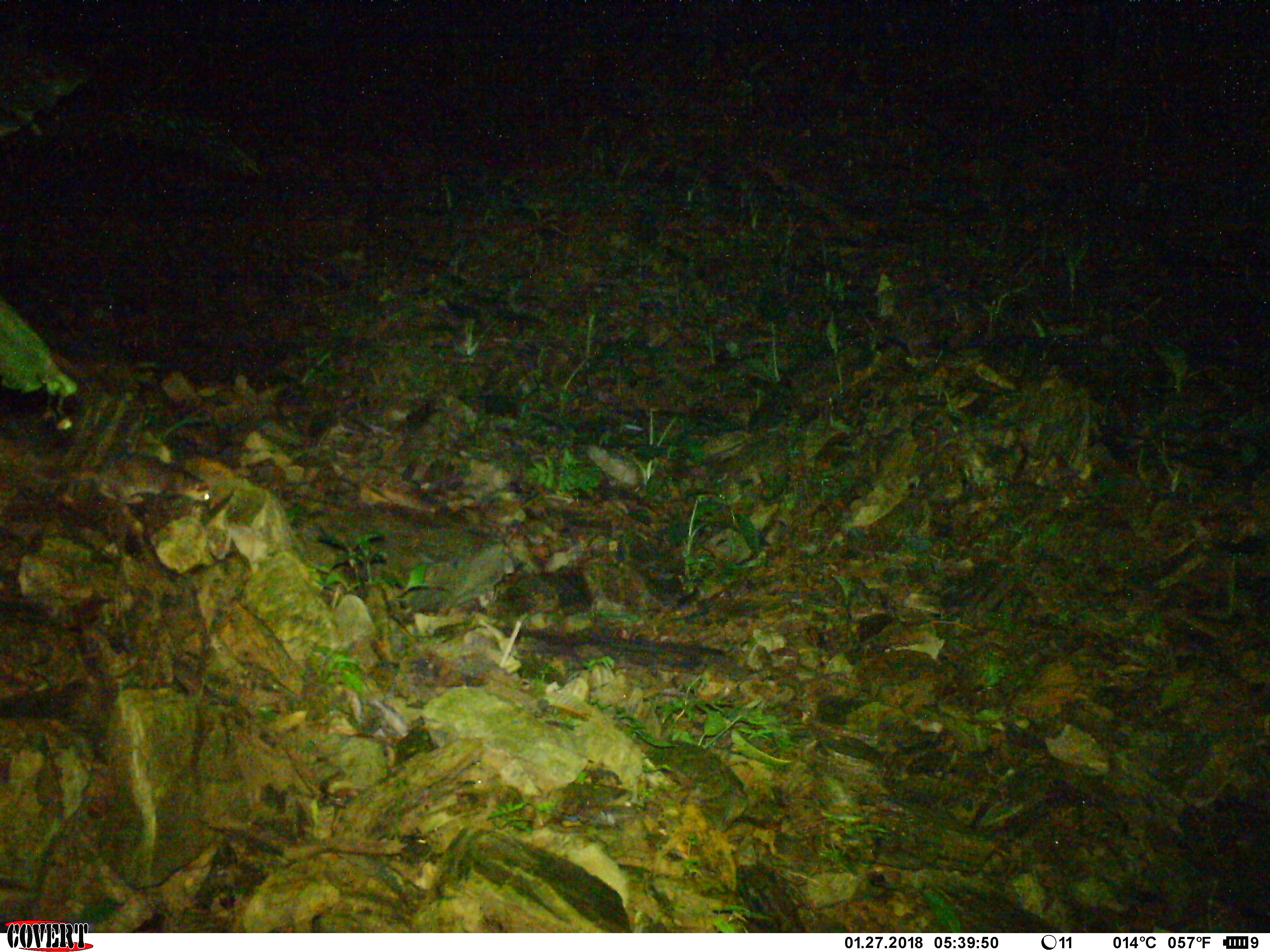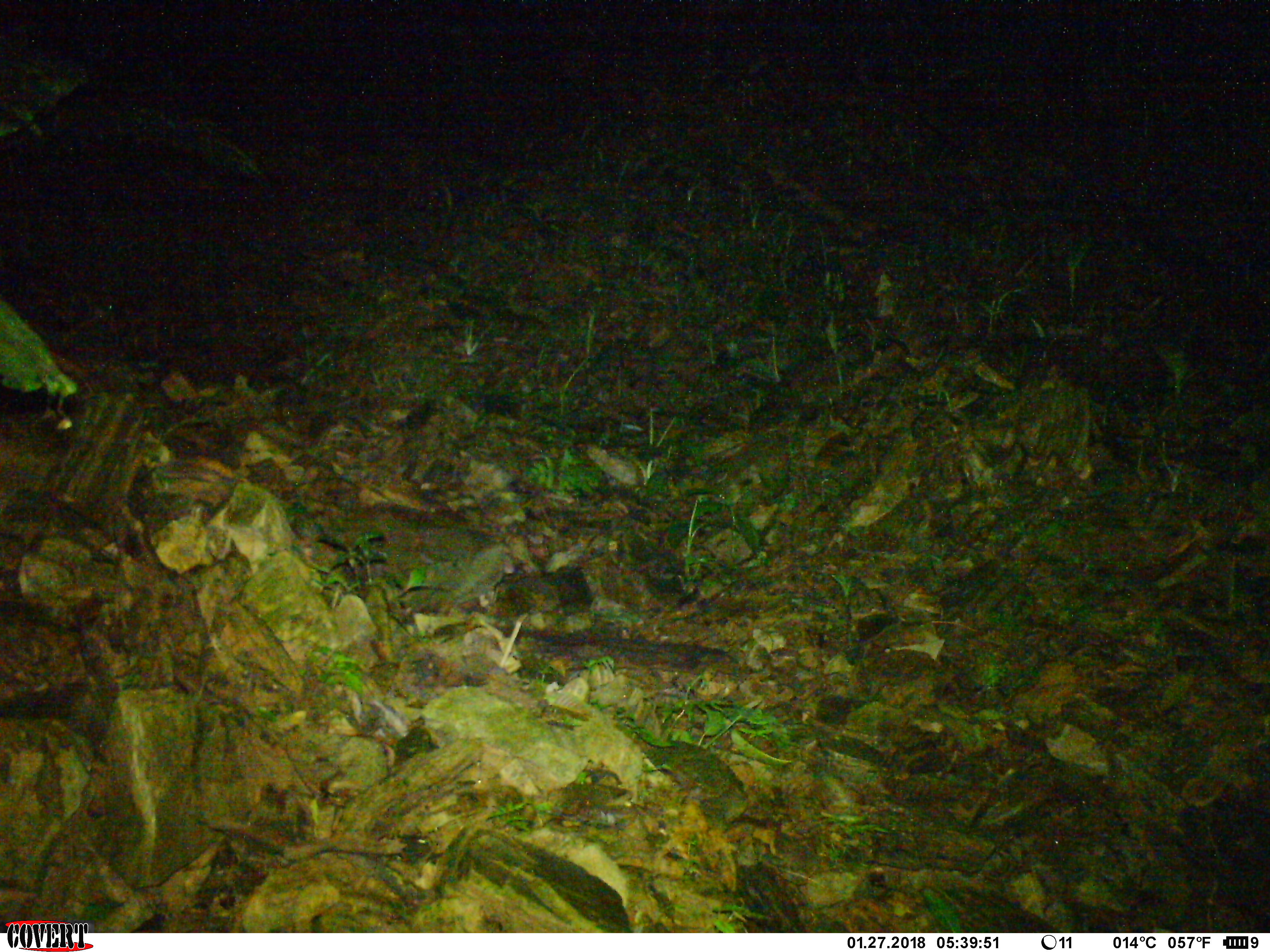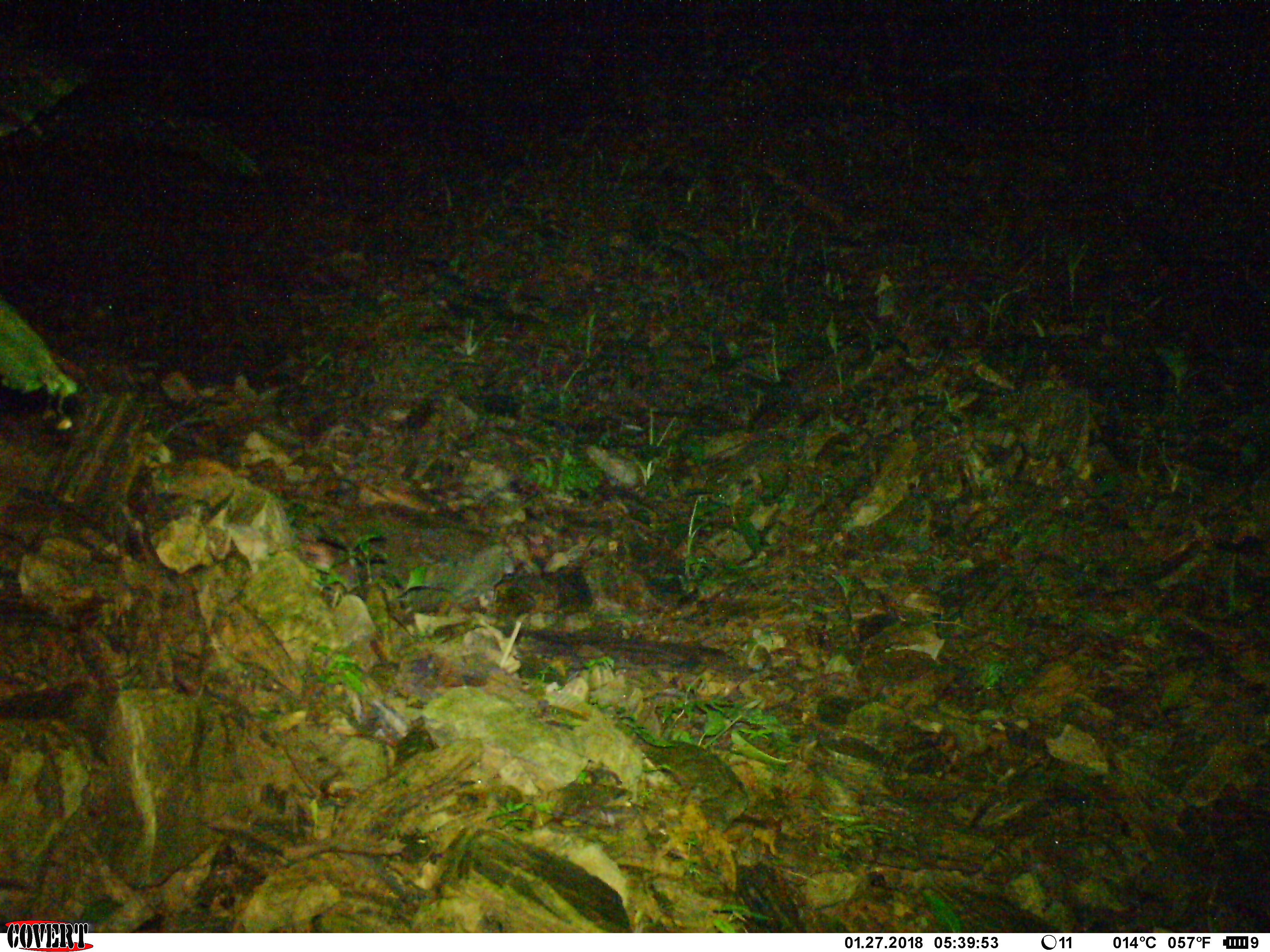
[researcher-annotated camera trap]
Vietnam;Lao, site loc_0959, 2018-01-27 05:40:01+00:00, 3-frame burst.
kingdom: Animalia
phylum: Chordata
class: Mammalia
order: Carnivora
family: Mustelidae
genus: Melogale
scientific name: Melogale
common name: ferret badger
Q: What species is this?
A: Ferret badger (Melogale).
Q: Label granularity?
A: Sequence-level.